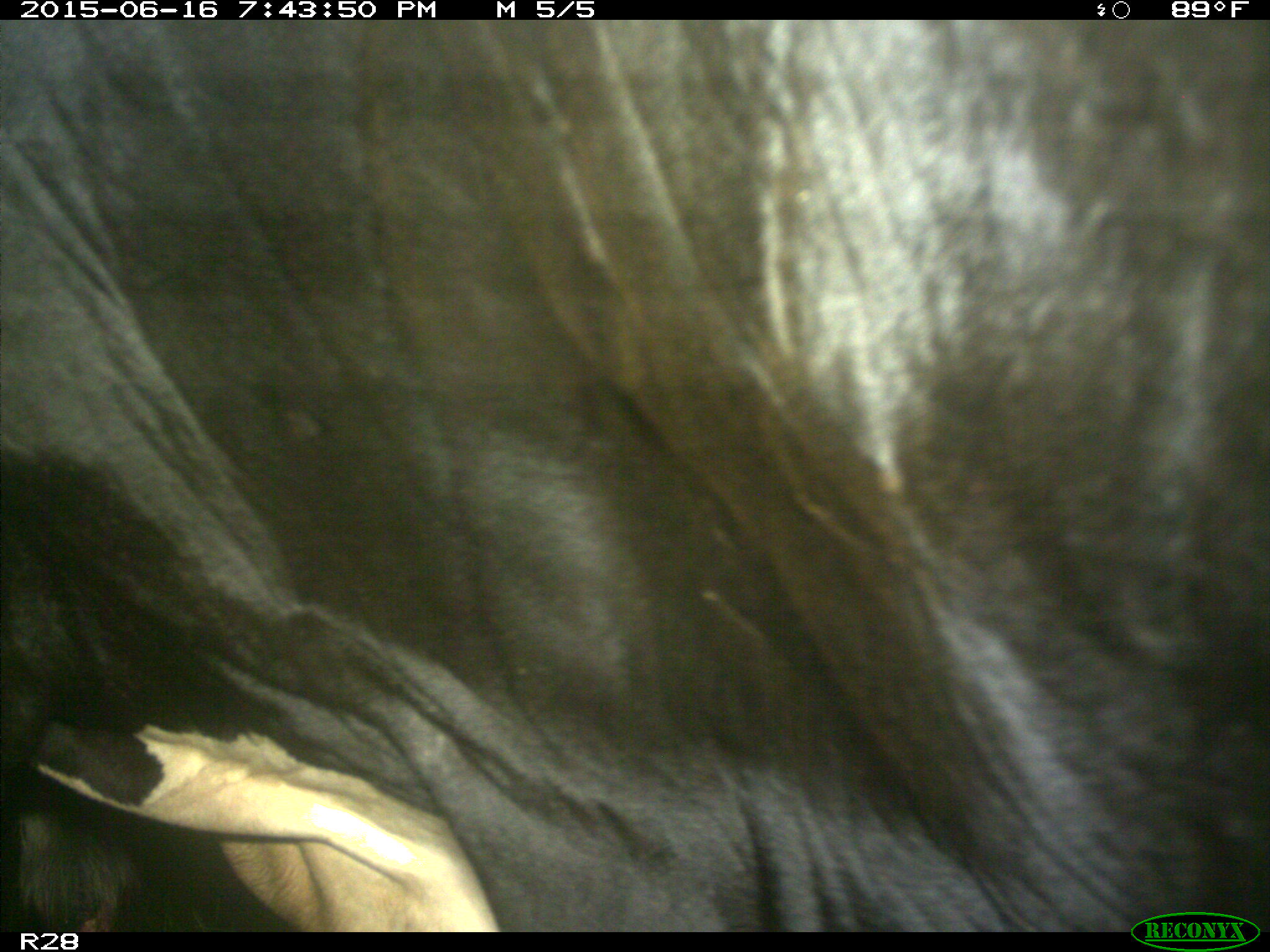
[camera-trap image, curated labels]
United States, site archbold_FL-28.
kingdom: Animalia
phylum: Chordata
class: Mammalia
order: Artiodactyla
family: Bovidae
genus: Bos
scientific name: Bos taurus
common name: domestic cow